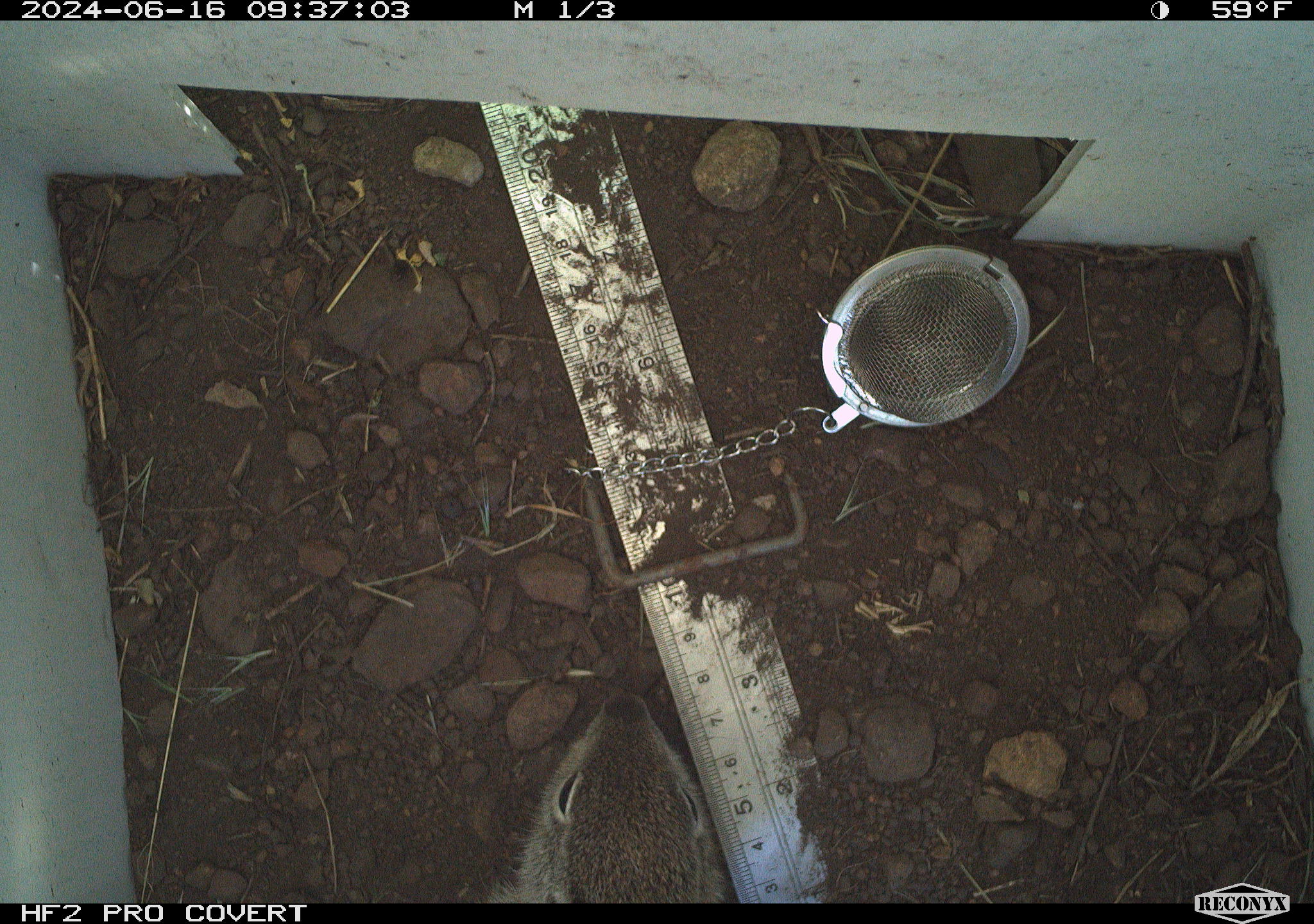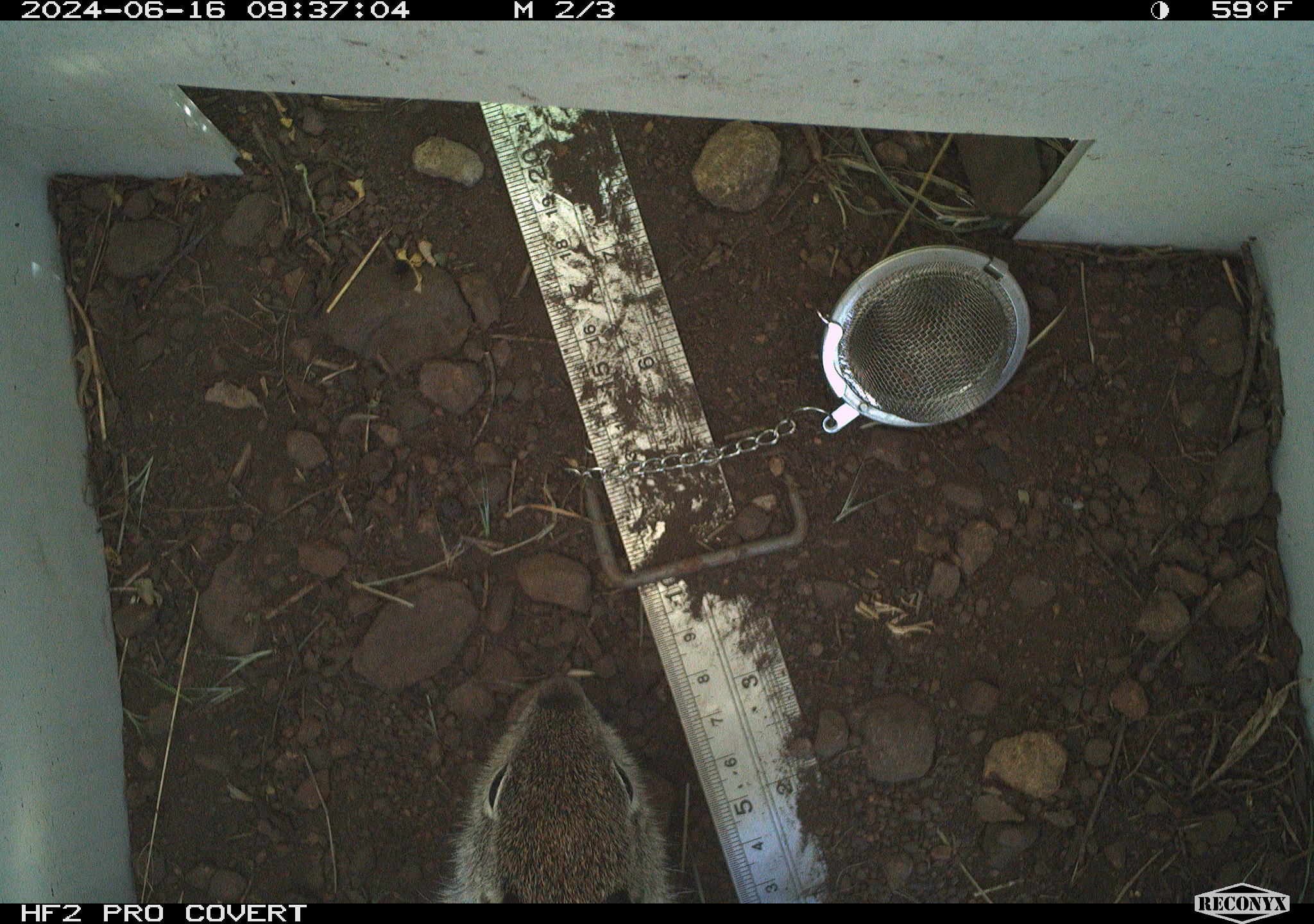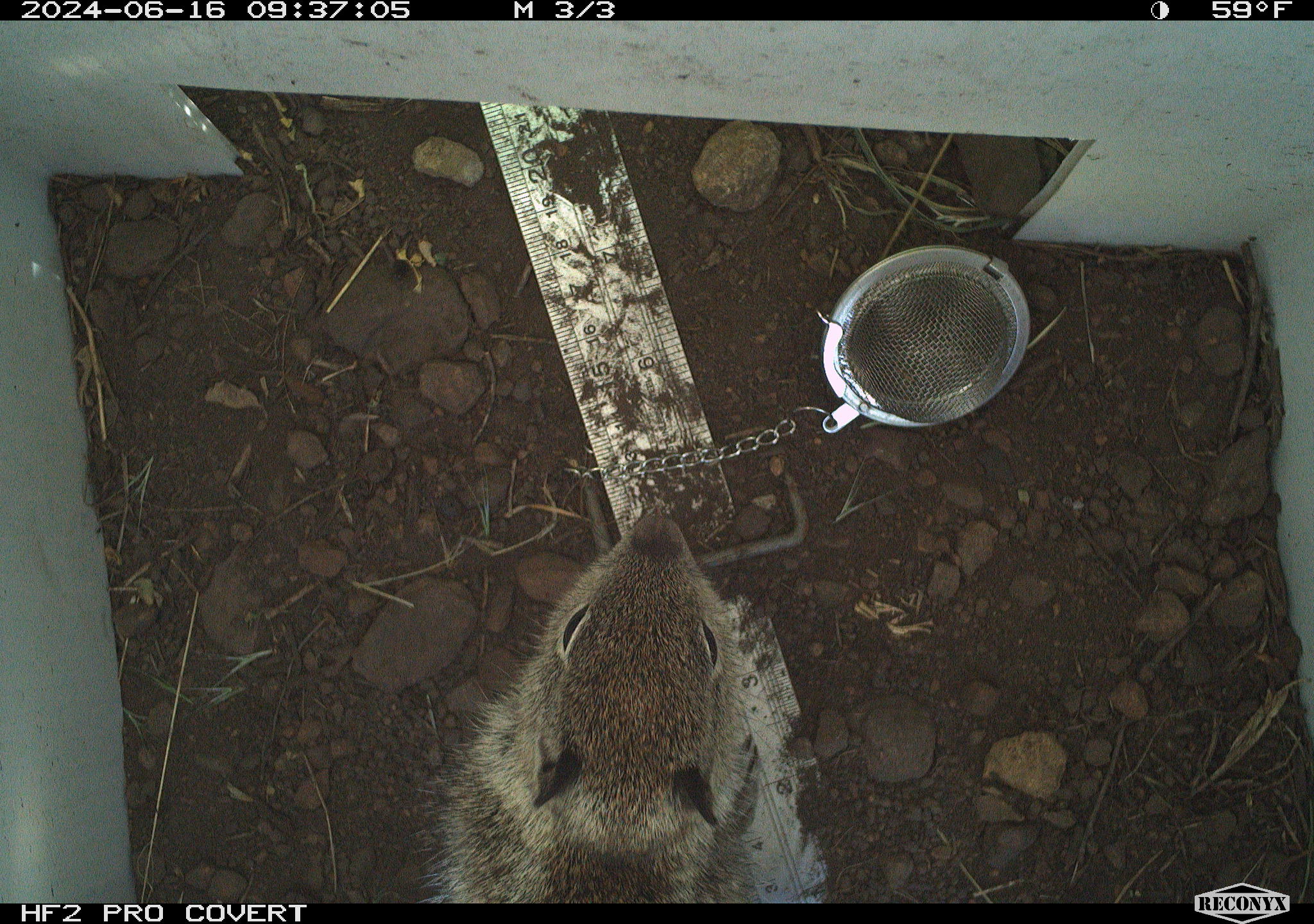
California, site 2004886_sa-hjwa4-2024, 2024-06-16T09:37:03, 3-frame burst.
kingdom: Animalia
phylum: Chordata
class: Mammalia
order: Rodentia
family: Sciuridae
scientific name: Sciuridae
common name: squirrels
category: sciuridae family